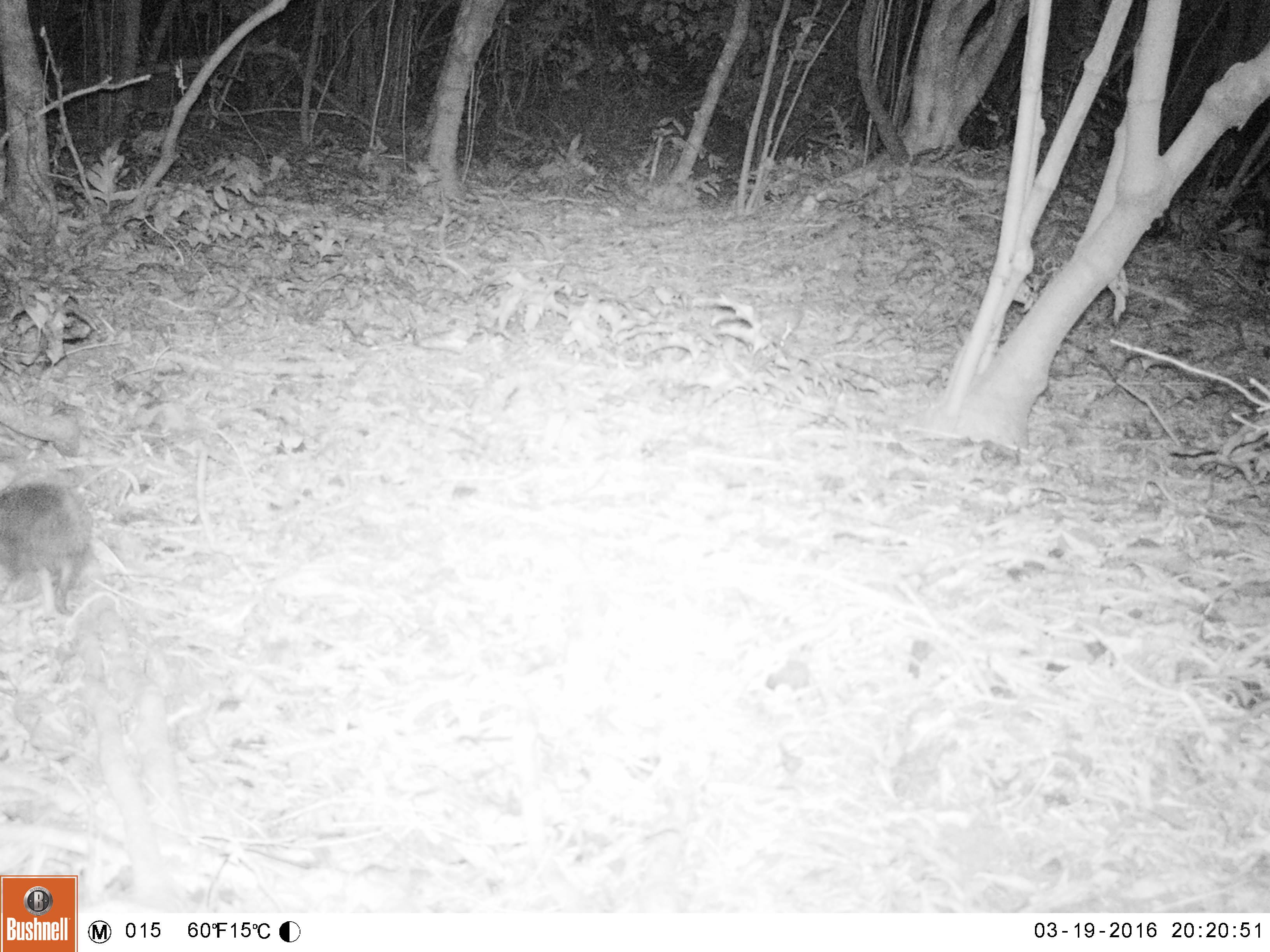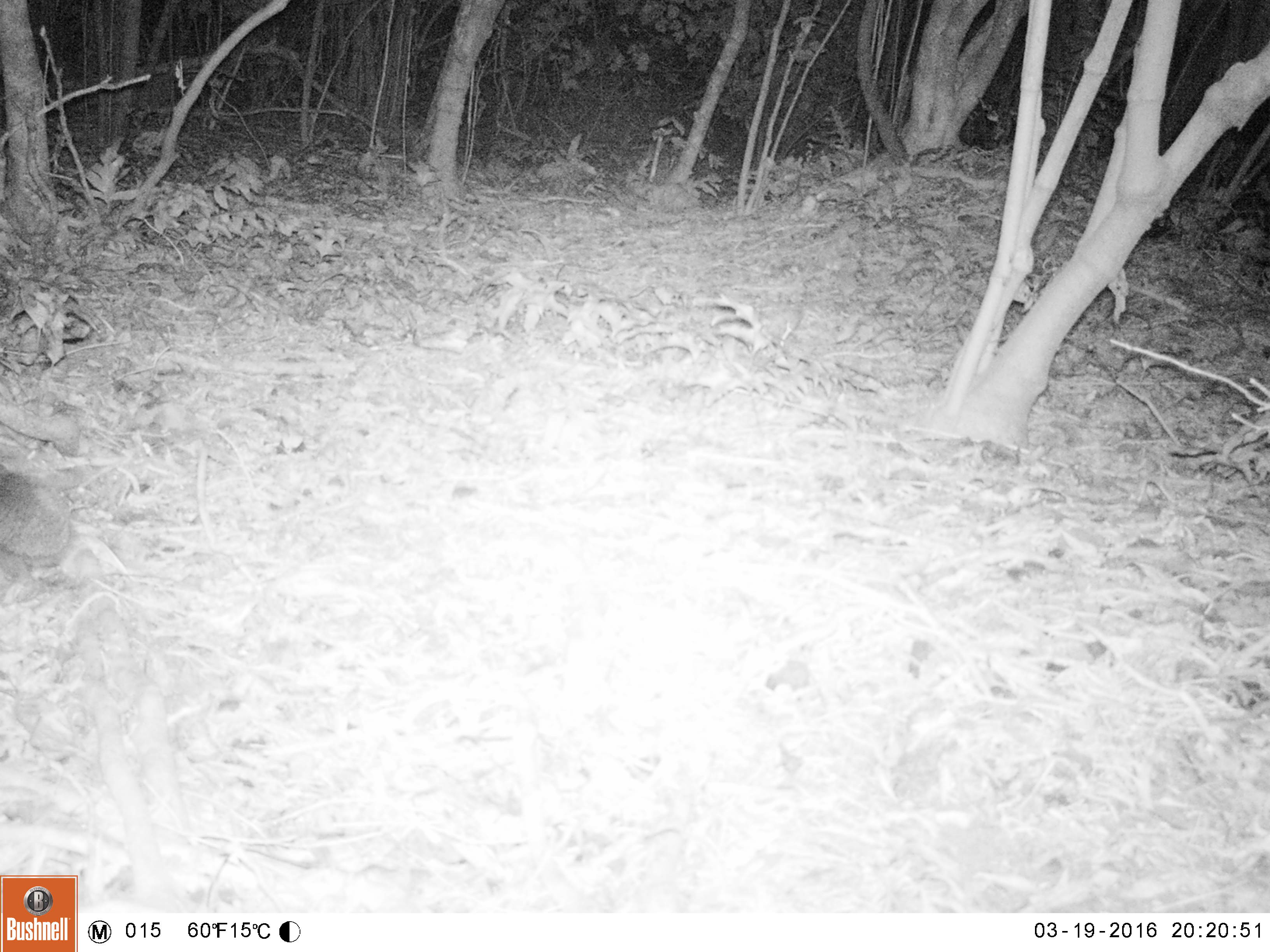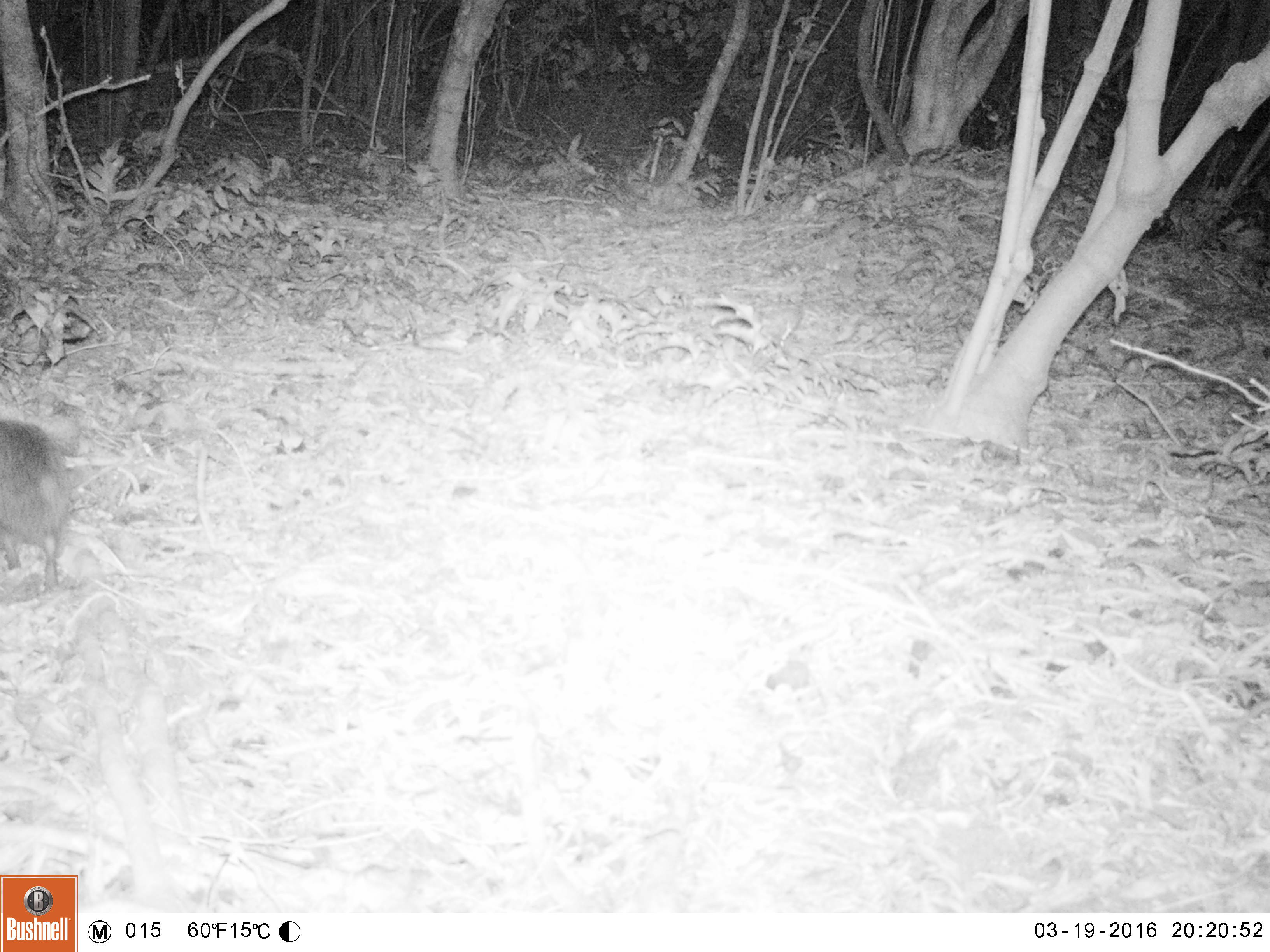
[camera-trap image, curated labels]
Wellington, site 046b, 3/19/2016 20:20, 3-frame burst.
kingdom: Animalia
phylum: Chordata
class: Mammalia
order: Eulipotyphla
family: Erinaceidae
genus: Erinaceus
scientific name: Erinaceus europaeus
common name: hedgehog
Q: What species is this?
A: Hedgehog (Erinaceus europaeus).